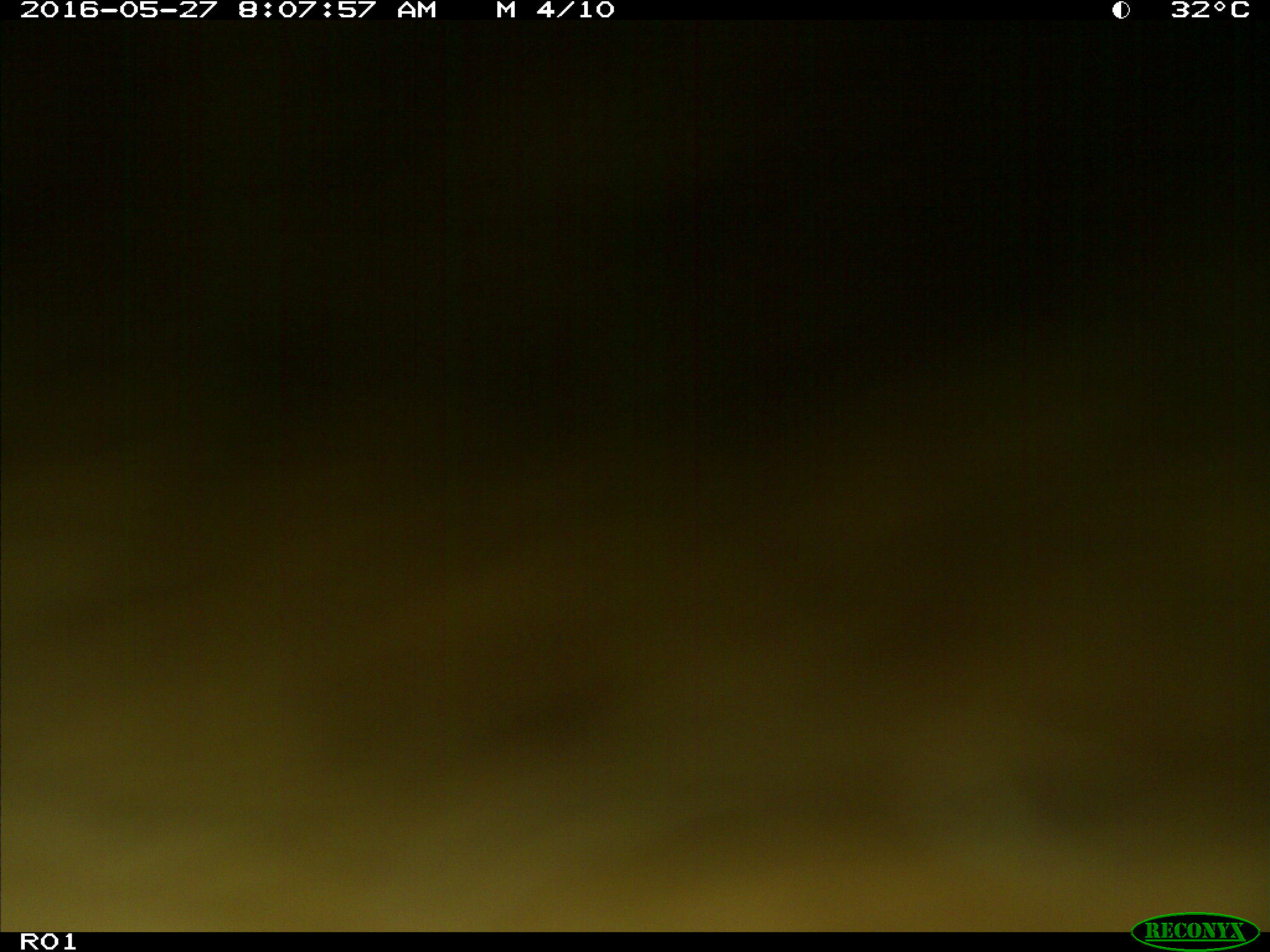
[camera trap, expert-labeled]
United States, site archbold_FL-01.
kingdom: Animalia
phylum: Chordata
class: Mammalia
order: Artiodactyla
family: Bovidae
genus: Bos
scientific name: Bos taurus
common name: domestic cow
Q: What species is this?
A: Bos taurus (domestic cow).